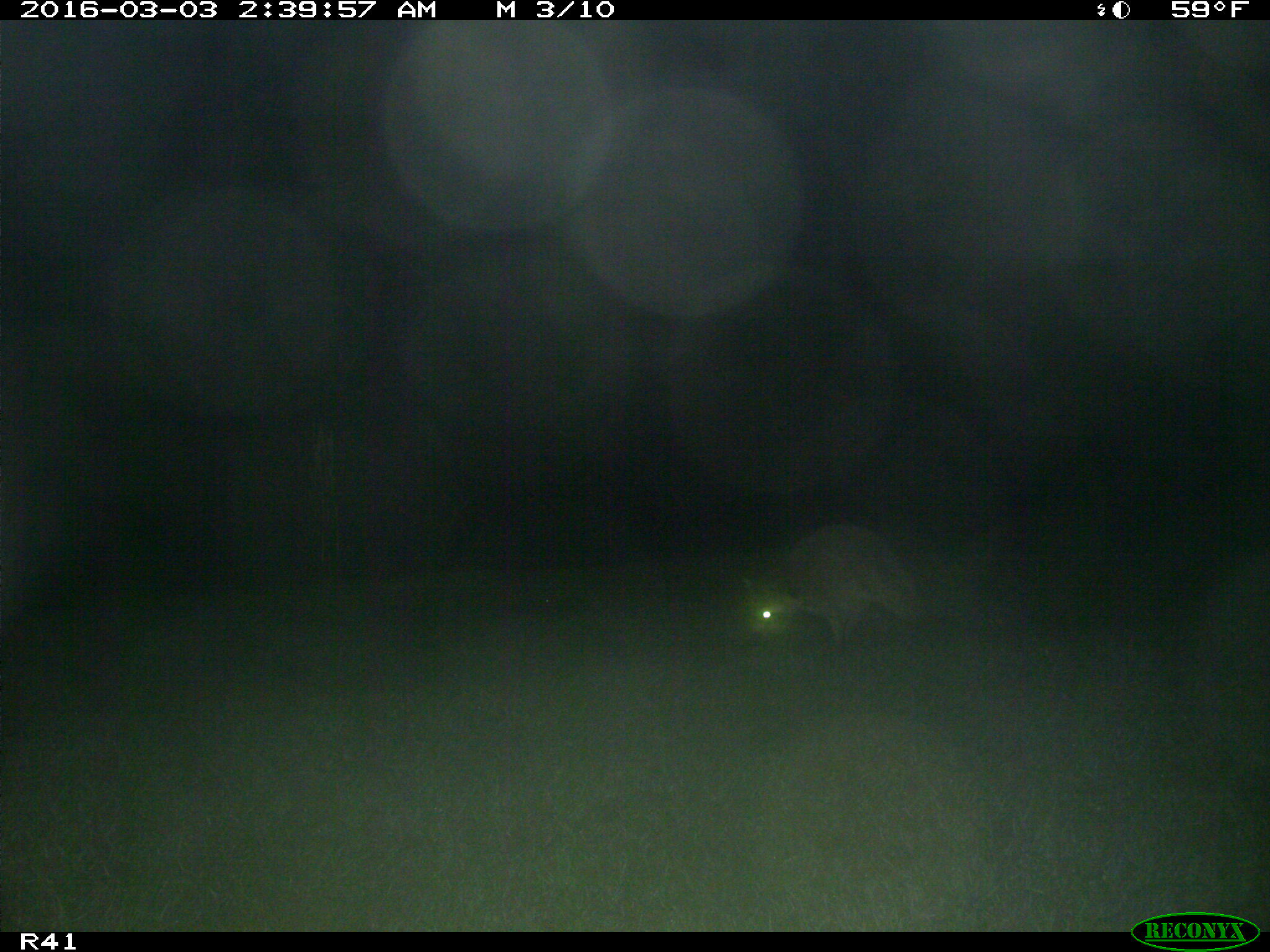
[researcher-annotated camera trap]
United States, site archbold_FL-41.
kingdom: Animalia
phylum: Chordata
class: Mammalia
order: Carnivora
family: Procyonidae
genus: Procyon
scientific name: Procyon lotor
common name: common raccoon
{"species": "Procyon lotor (common raccoon)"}